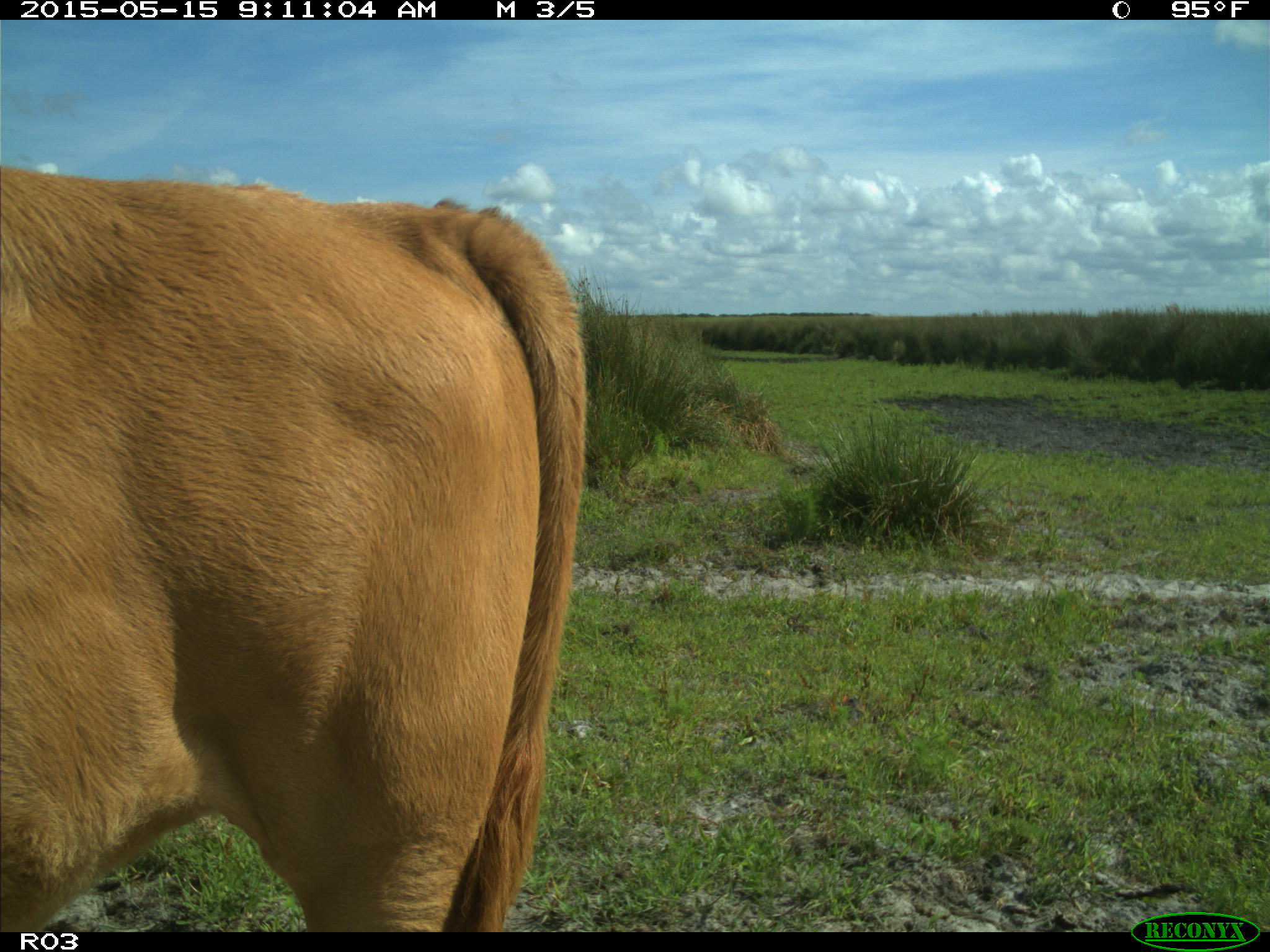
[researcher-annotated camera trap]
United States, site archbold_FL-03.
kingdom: Animalia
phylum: Chordata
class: Mammalia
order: Artiodactyla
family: Bovidae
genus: Bos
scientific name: Bos taurus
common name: domestic cow